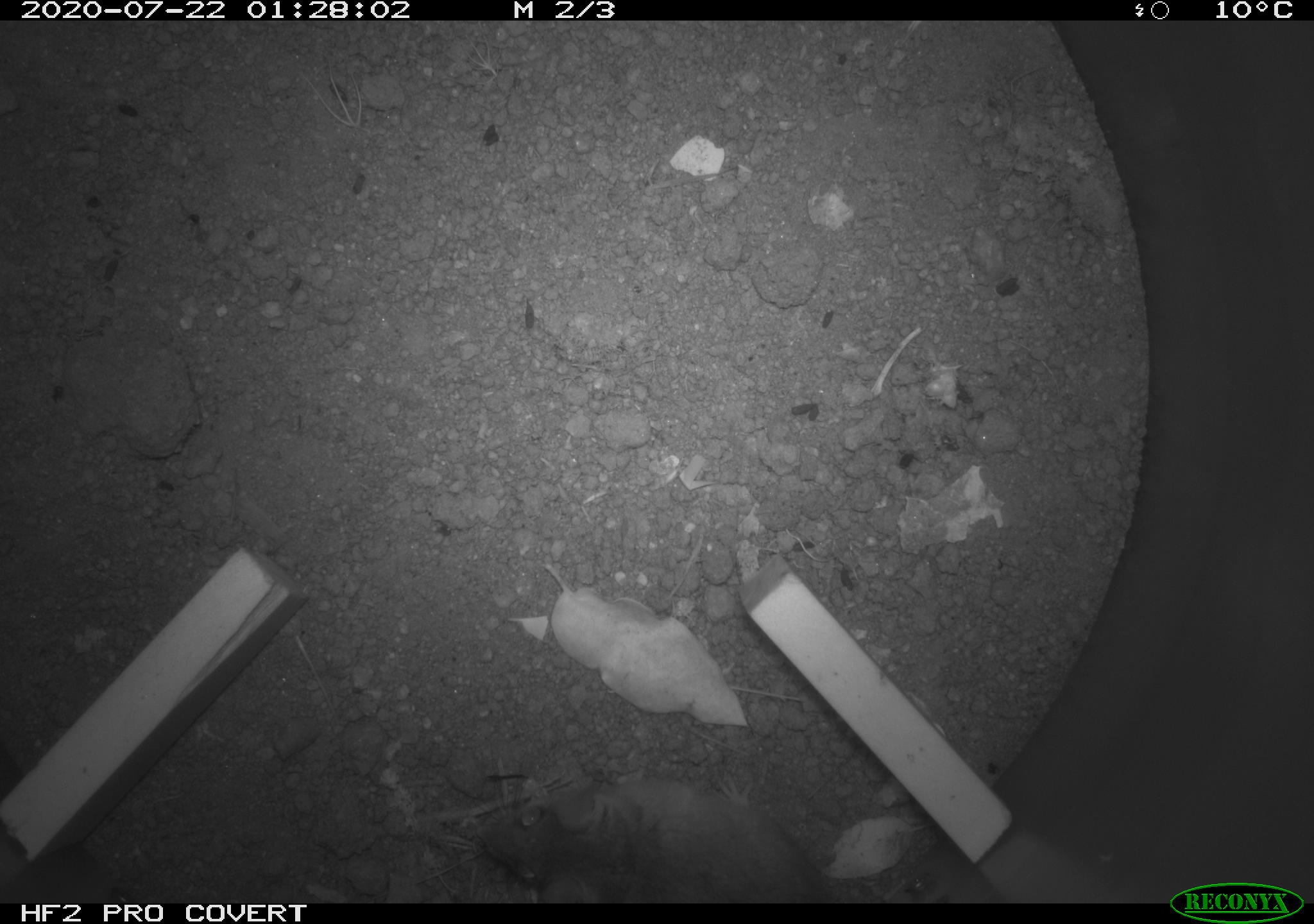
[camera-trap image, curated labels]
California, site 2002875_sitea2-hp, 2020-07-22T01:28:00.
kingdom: Animalia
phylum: Chordata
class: Mammalia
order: Rodentia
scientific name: Rodentia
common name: rodent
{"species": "rodent (Rodentia)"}